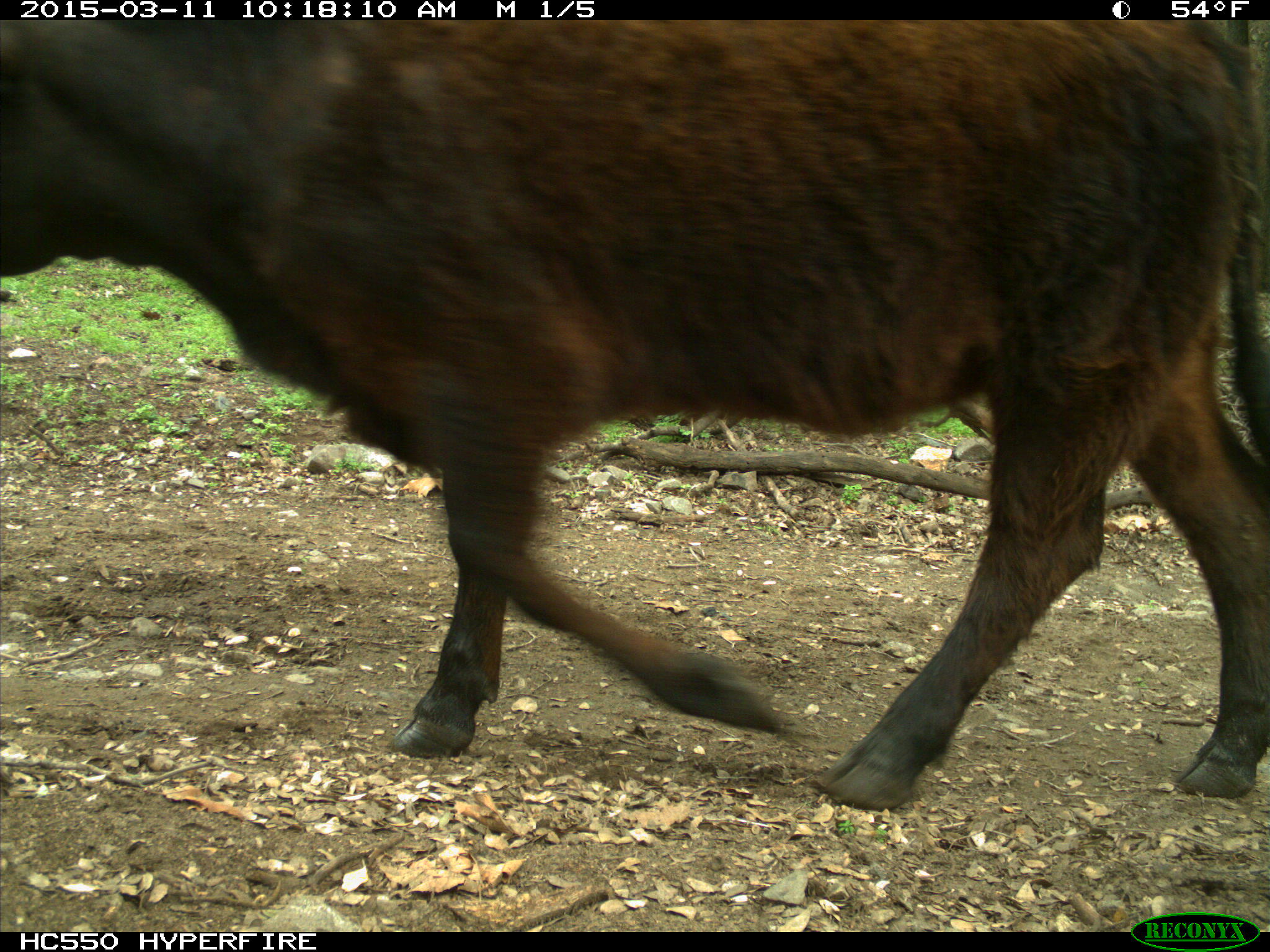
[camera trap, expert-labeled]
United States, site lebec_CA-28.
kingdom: Animalia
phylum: Chordata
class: Mammalia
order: Artiodactyla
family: Bovidae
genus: Bos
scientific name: Bos taurus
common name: domestic cow